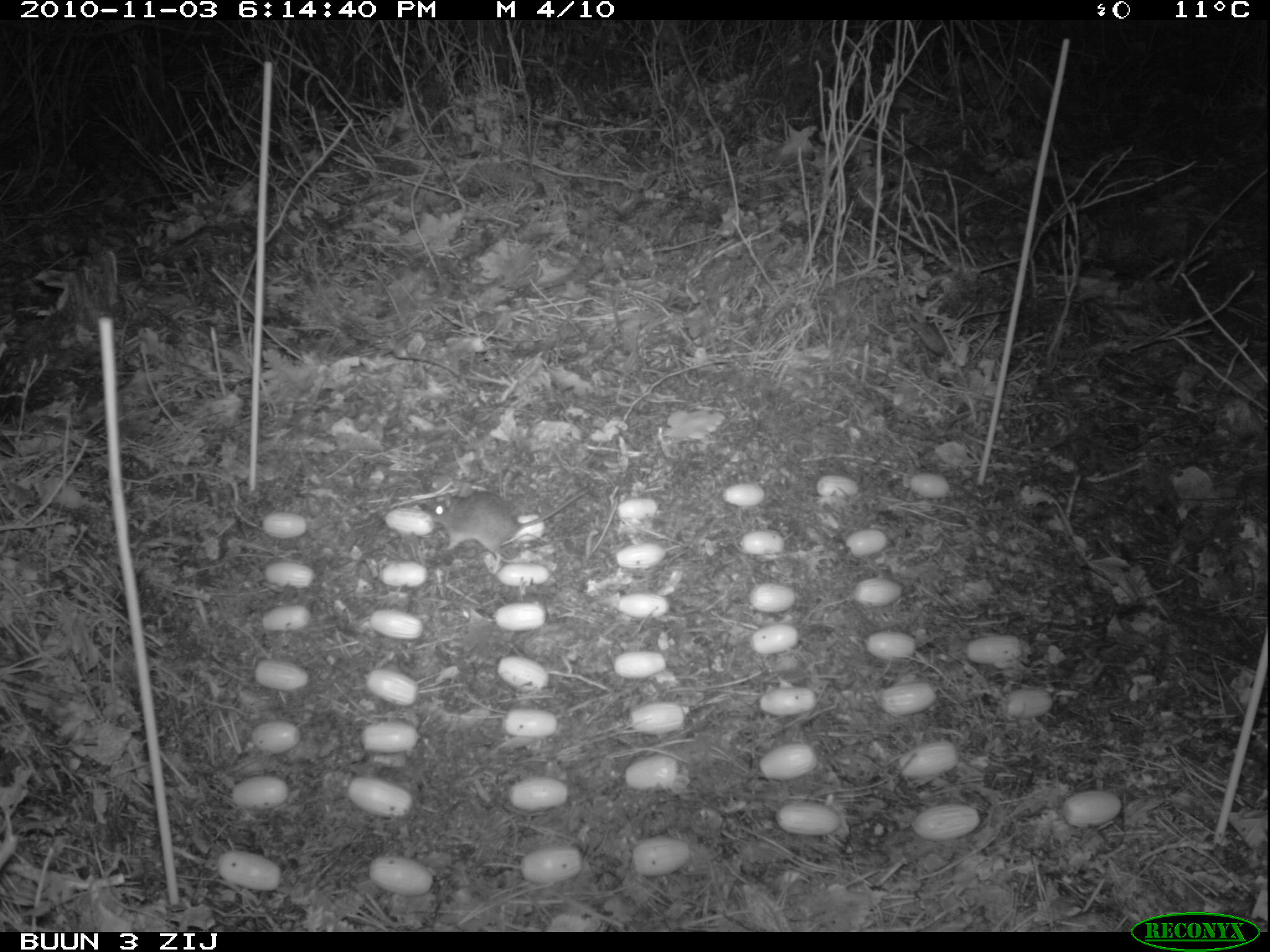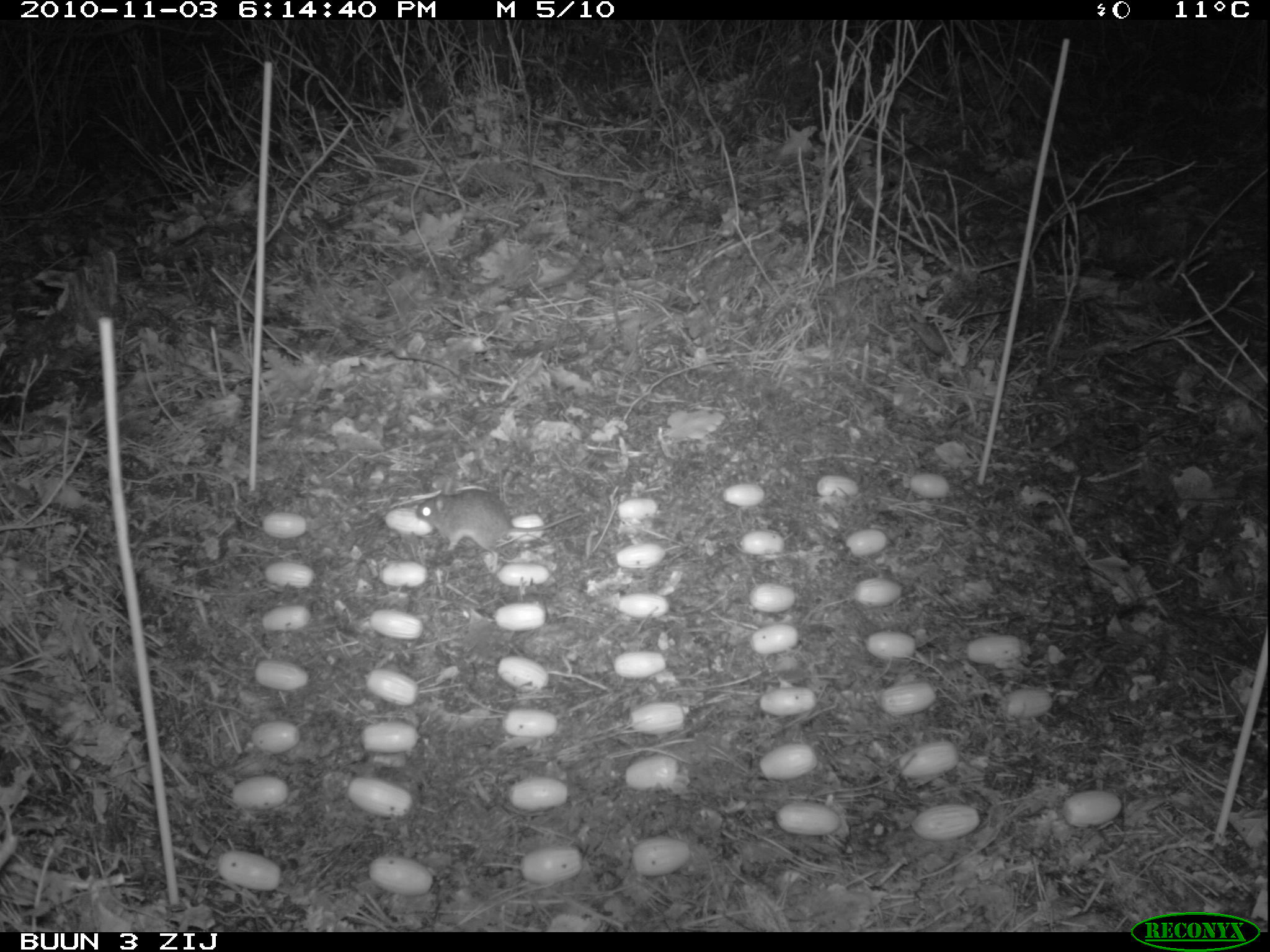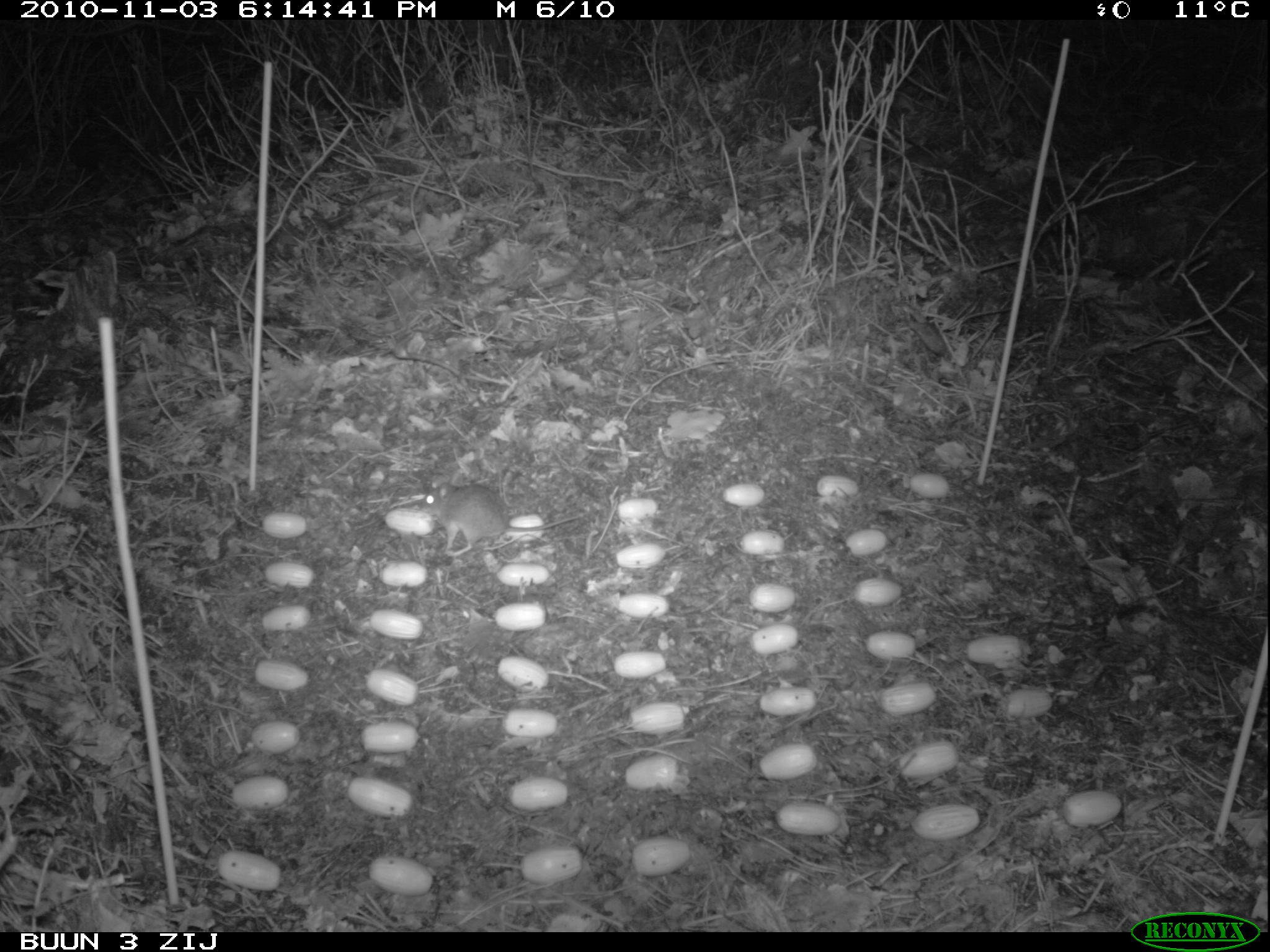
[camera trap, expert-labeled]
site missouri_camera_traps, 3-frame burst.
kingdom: Animalia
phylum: Chordata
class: Mammalia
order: Rodentia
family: Muridae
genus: Apodemus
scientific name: Apodemus sylvaticus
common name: wood mouse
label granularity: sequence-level